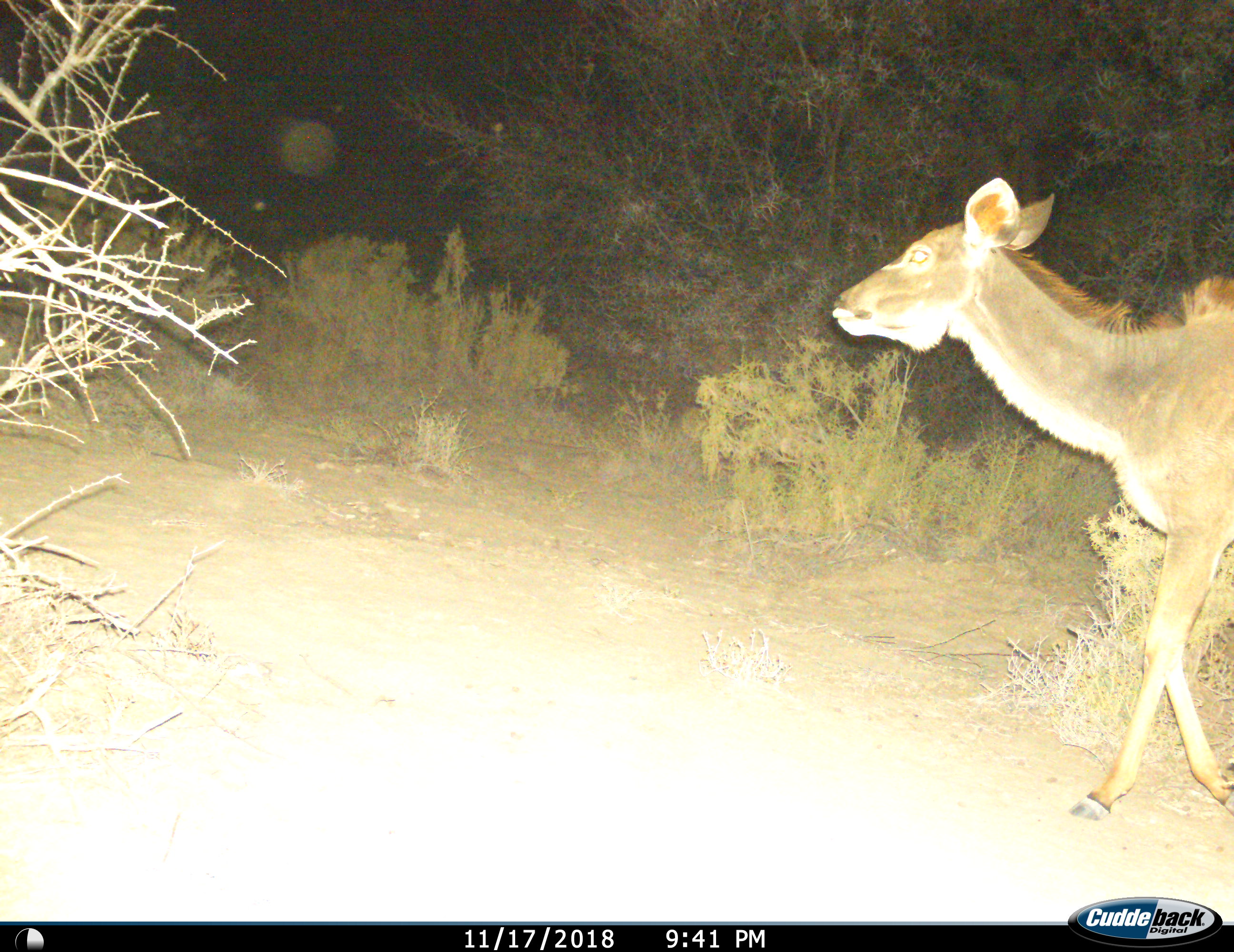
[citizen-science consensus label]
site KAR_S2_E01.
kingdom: Animalia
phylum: Chordata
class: Mammalia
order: Artiodactyla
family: Bovidae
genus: Tragelaphus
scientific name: Tragelaphus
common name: kudu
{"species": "kudu (Tragelaphus)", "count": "1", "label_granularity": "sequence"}